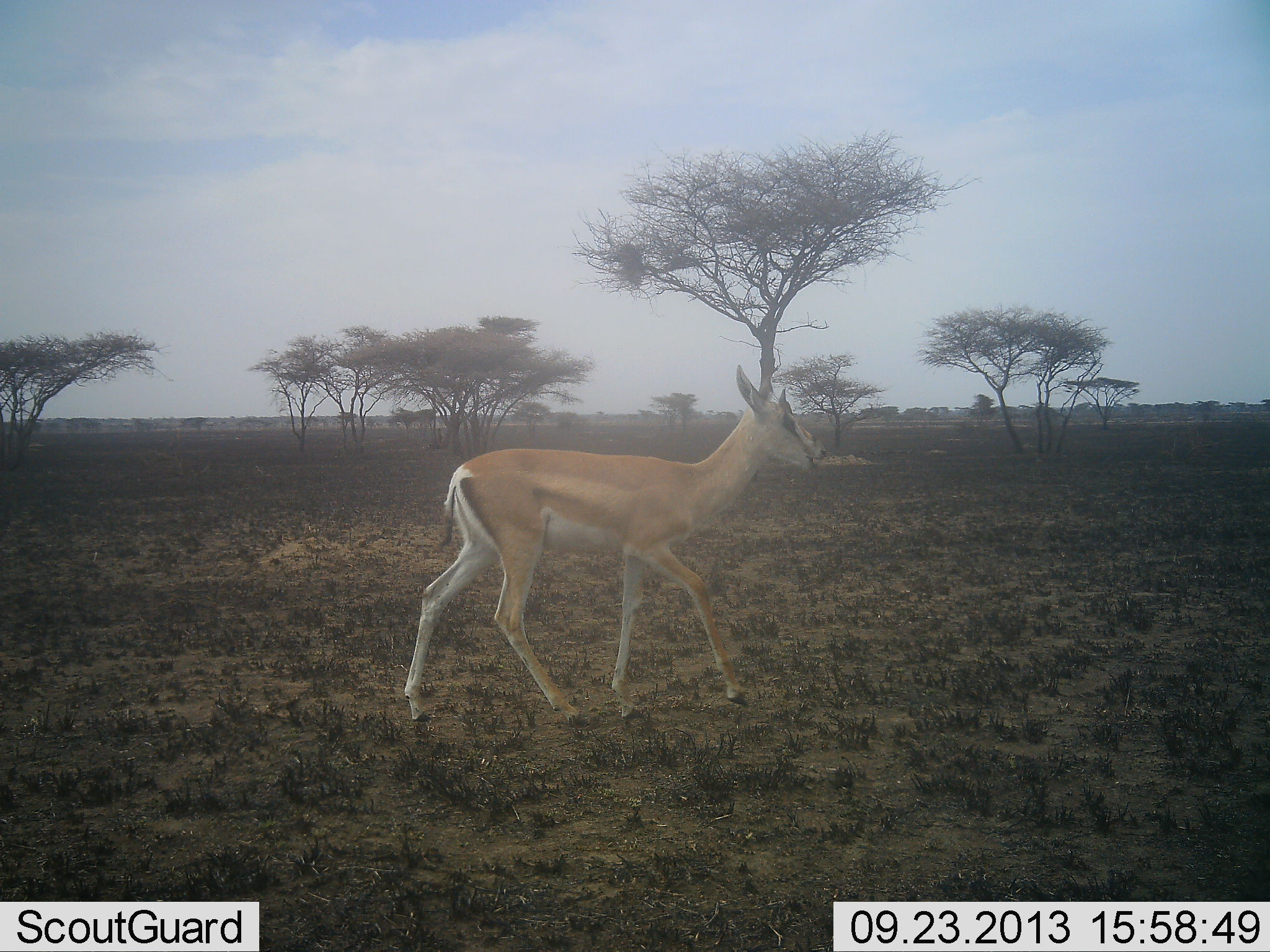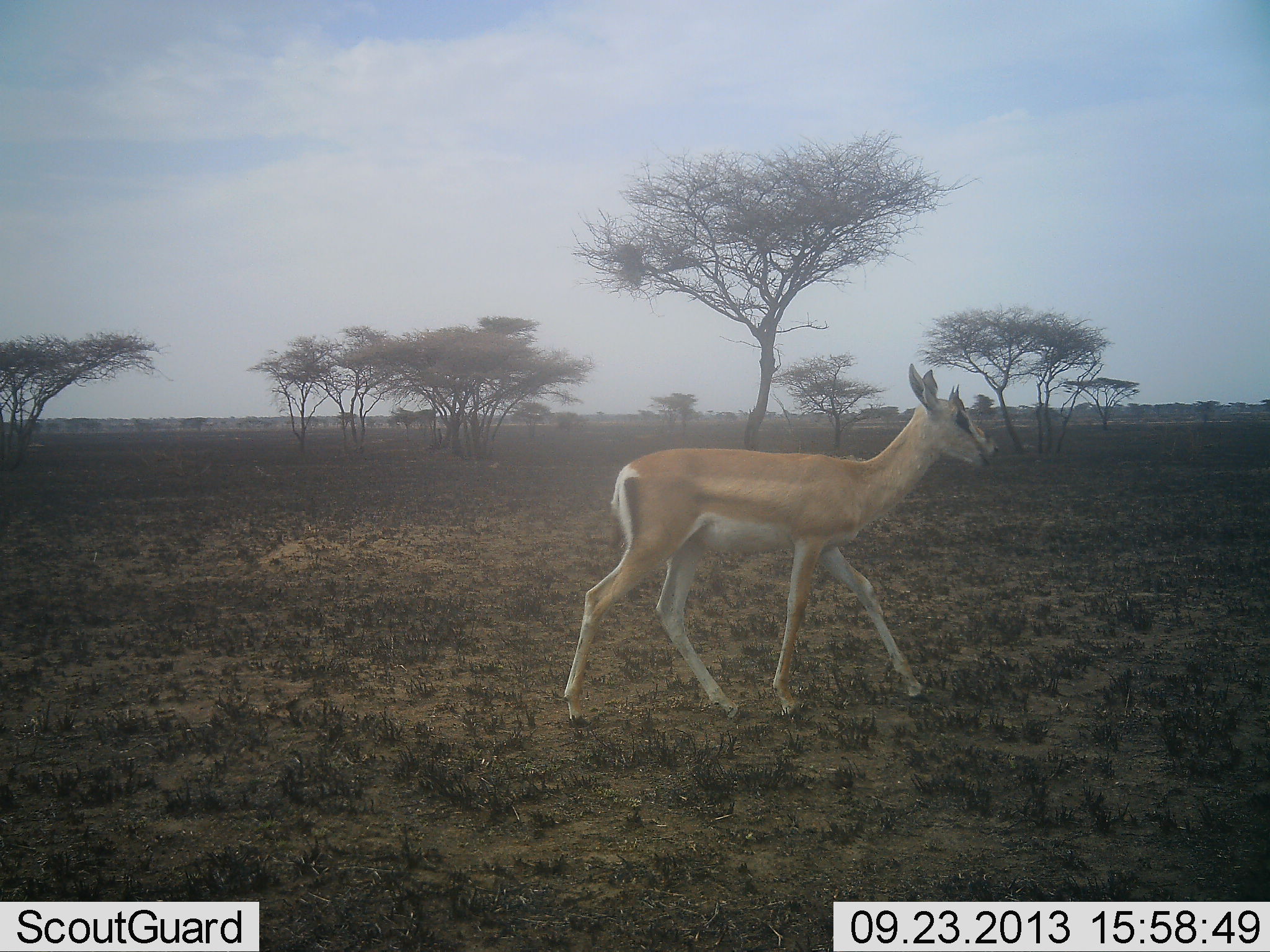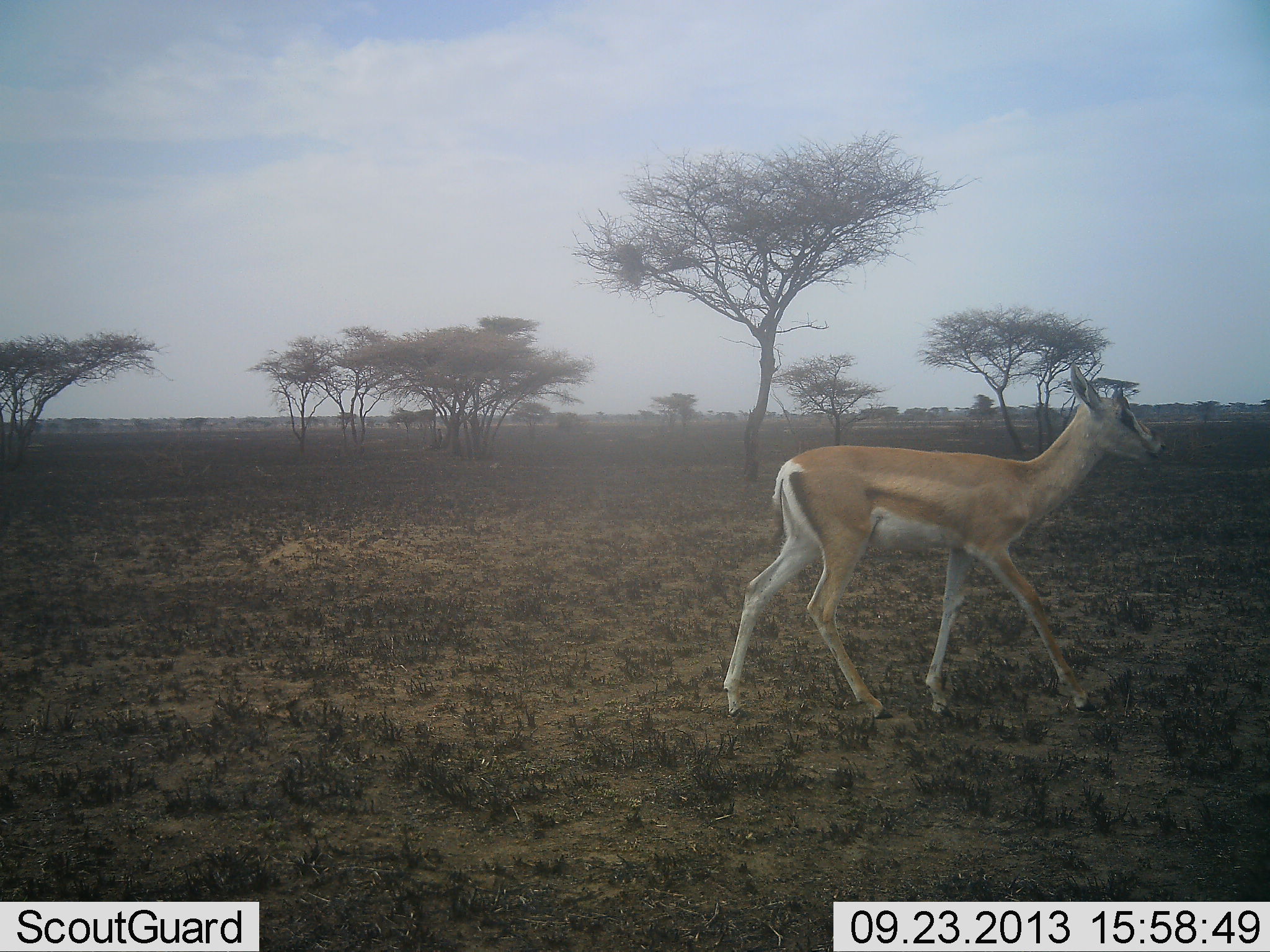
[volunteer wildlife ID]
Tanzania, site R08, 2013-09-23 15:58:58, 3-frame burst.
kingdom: Animalia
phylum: Chordata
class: Mammalia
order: Artiodactyla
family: Bovidae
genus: Nanger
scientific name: Nanger granti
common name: grant's gazelle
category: gazellegrants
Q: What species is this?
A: Gazellegrants (grant's gazelle) (Nanger granti).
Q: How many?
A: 1.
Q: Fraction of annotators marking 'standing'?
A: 0%.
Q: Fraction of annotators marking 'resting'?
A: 0%.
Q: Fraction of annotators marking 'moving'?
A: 100%.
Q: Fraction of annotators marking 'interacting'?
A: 0%.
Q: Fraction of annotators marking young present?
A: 0%.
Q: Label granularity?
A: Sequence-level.